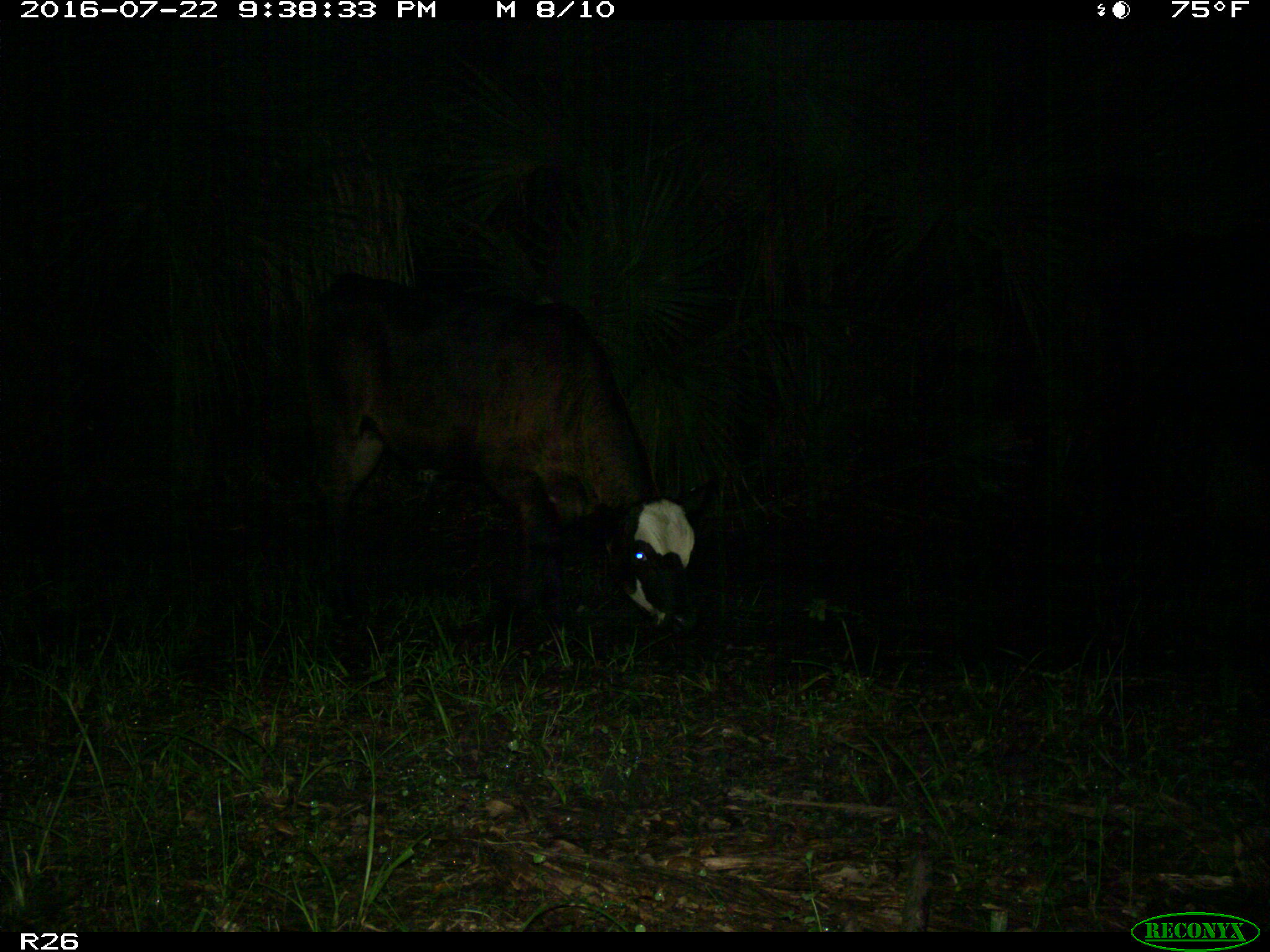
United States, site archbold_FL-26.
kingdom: Animalia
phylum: Chordata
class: Mammalia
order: Artiodactyla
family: Bovidae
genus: Bos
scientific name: Bos taurus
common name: domestic cow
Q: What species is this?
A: Bos taurus (domestic cow).